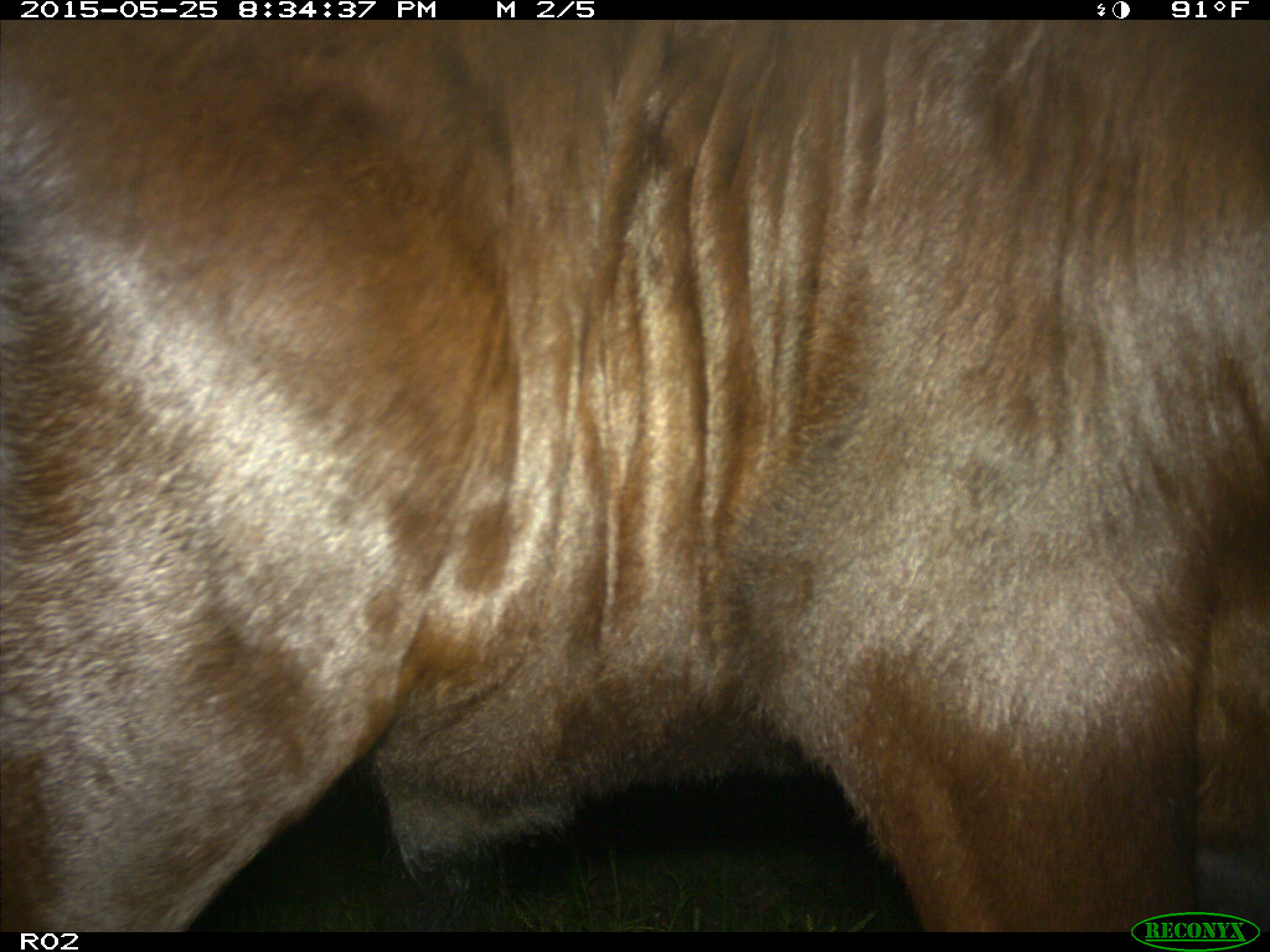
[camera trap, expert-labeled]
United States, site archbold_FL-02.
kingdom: Animalia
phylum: Chordata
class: Mammalia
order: Artiodactyla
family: Bovidae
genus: Bos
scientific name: Bos taurus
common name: domestic cow